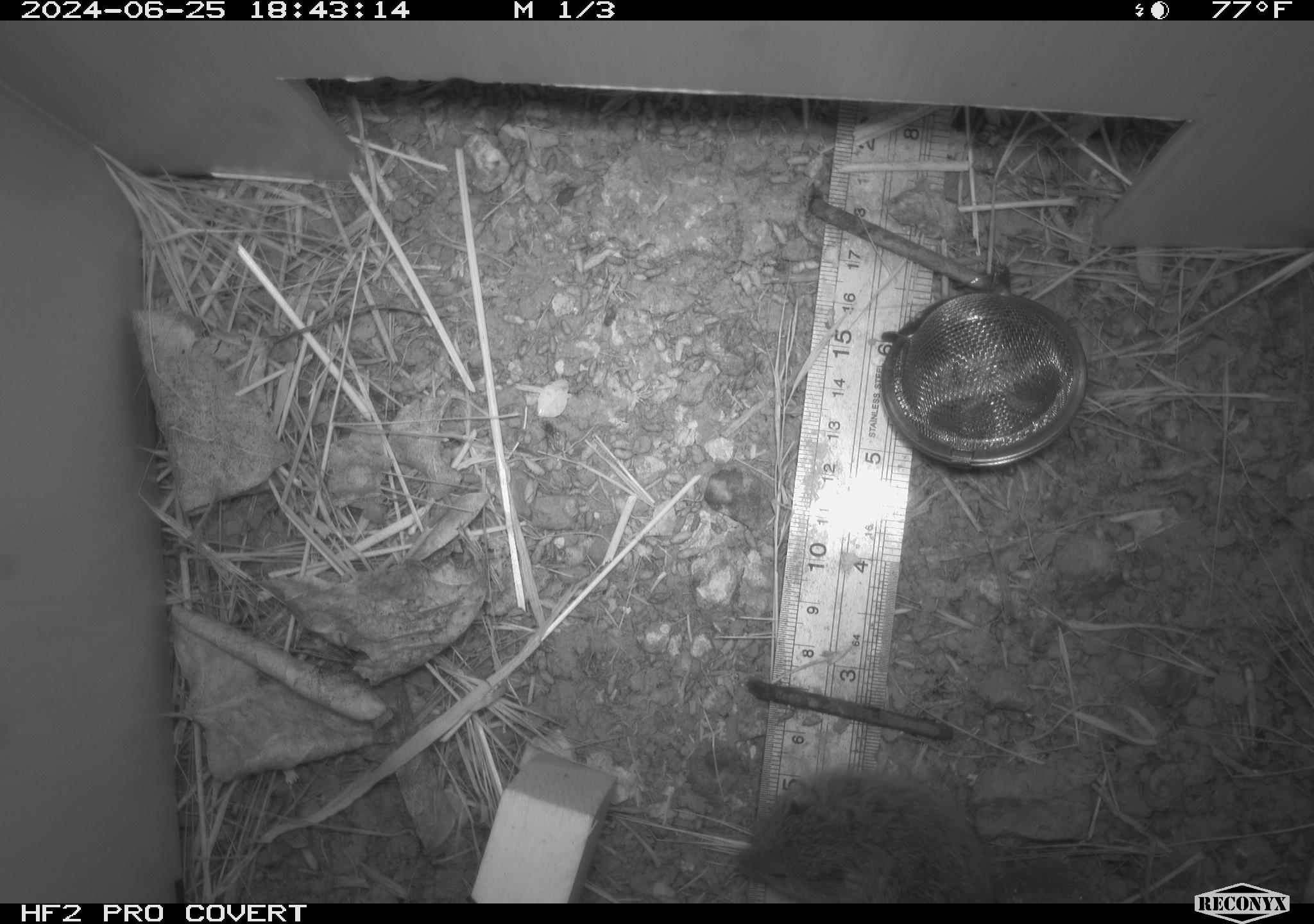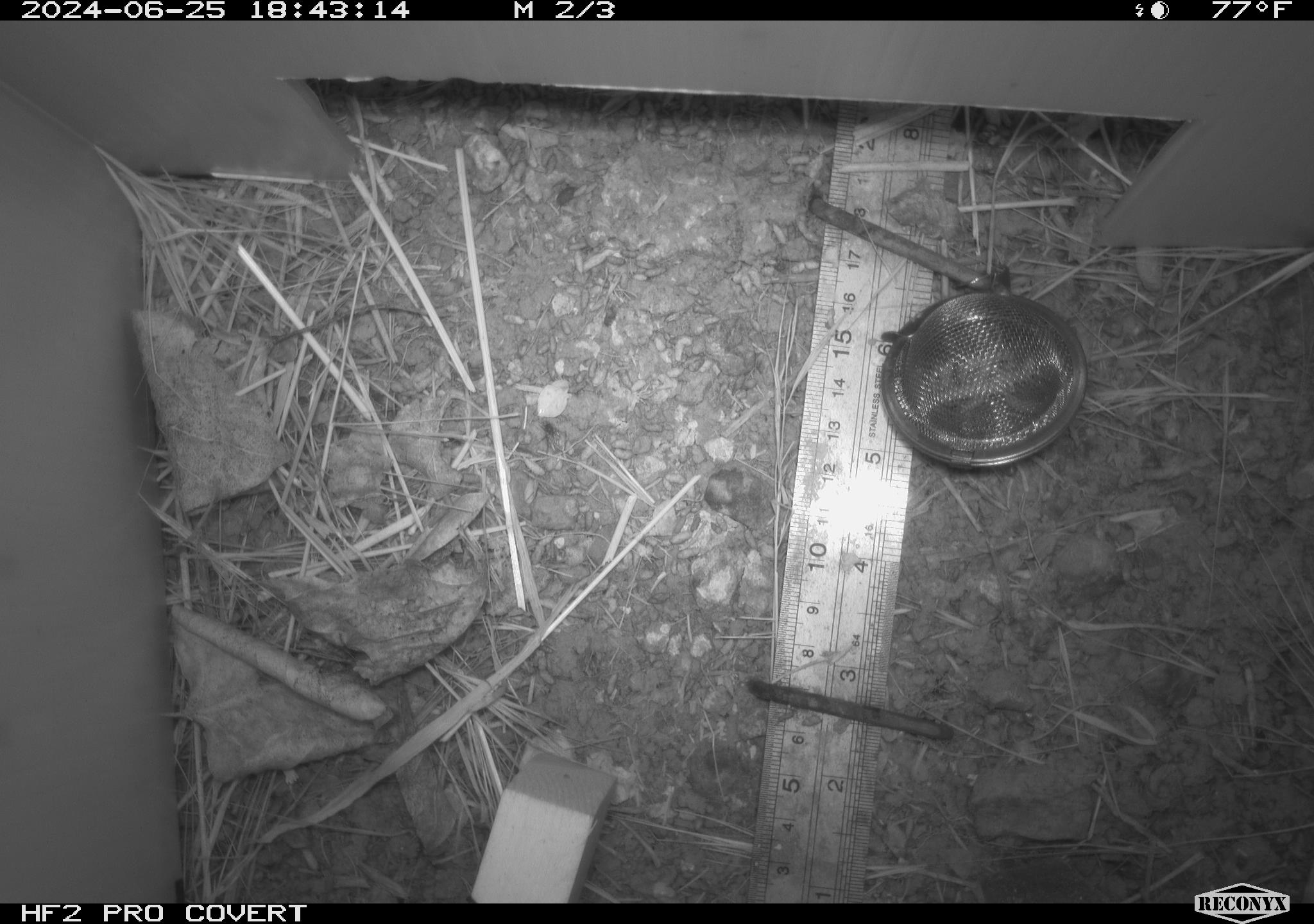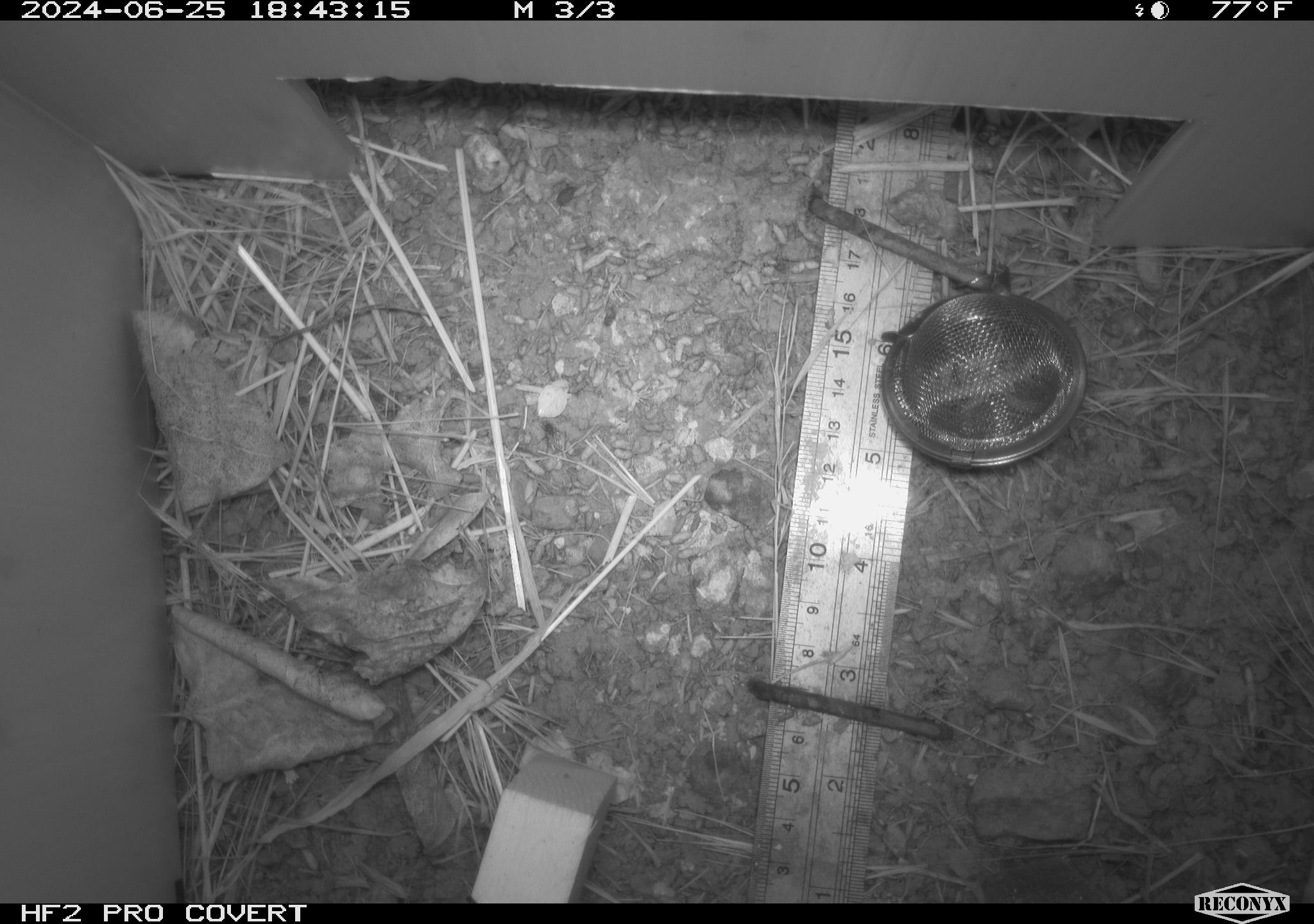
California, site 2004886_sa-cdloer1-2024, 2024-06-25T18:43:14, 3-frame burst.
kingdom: Animalia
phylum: Chordata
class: Mammalia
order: Rodentia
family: Cricetidae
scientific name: Arvicolinae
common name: voles, lemmings, and muskrats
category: arvicolinae subfamily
Arvicolinae subfamily (voles, lemmings, and muskrats) (Arvicolinae).